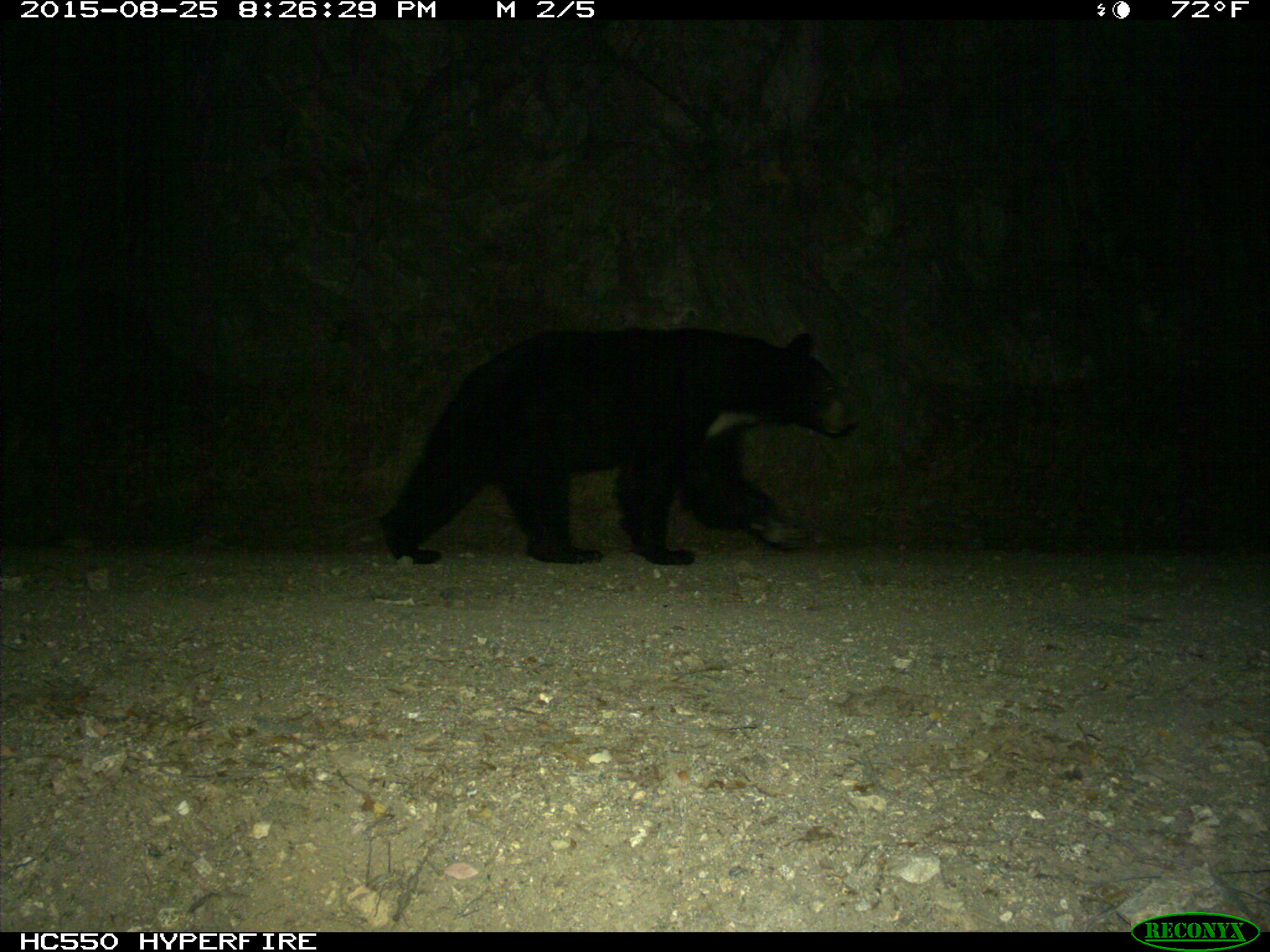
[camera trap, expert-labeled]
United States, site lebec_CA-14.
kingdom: Animalia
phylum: Chordata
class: Mammalia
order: Carnivora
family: Ursidae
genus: Ursus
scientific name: Ursus americanus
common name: american black bear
Ursus americanus (american black bear).